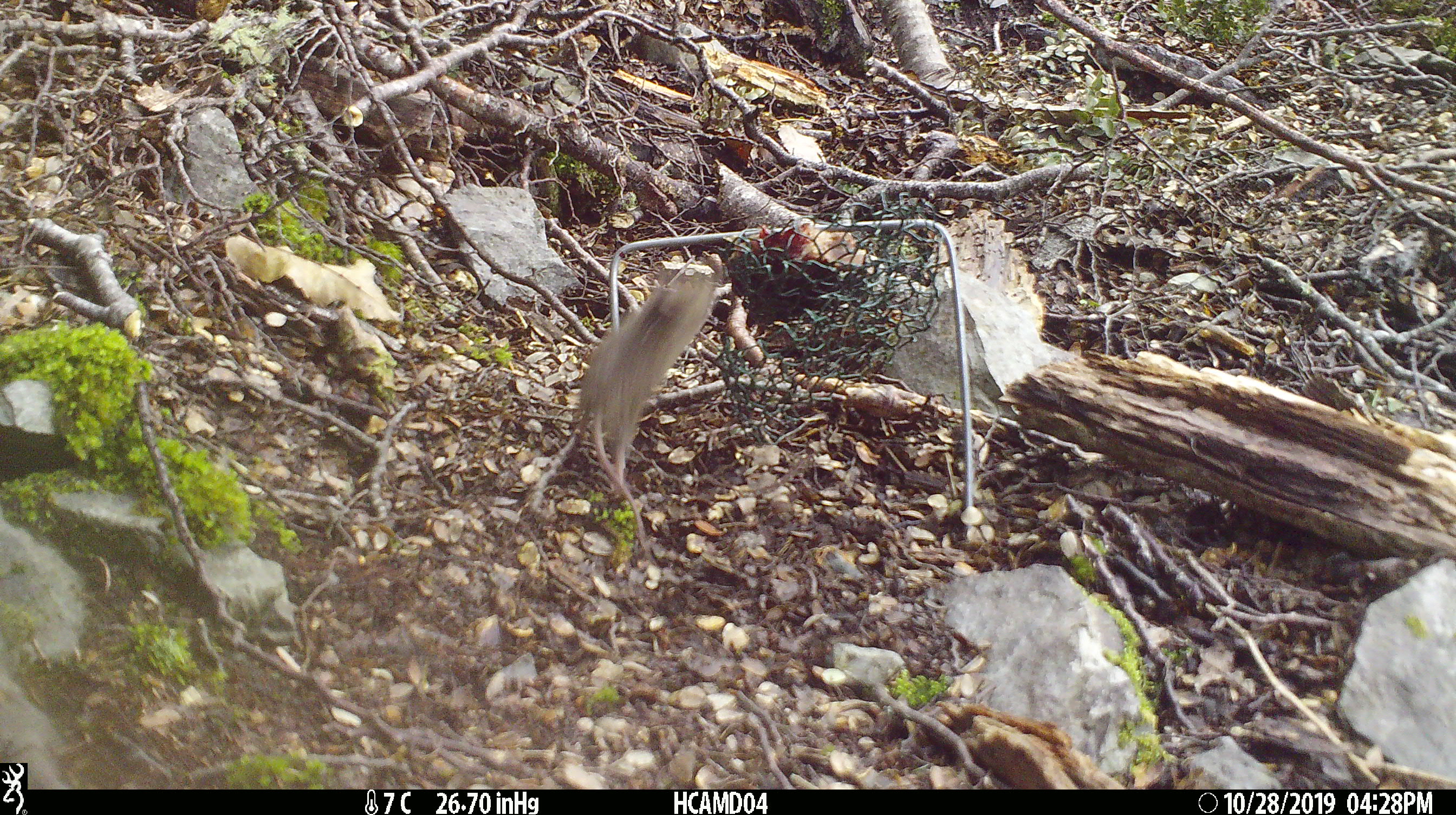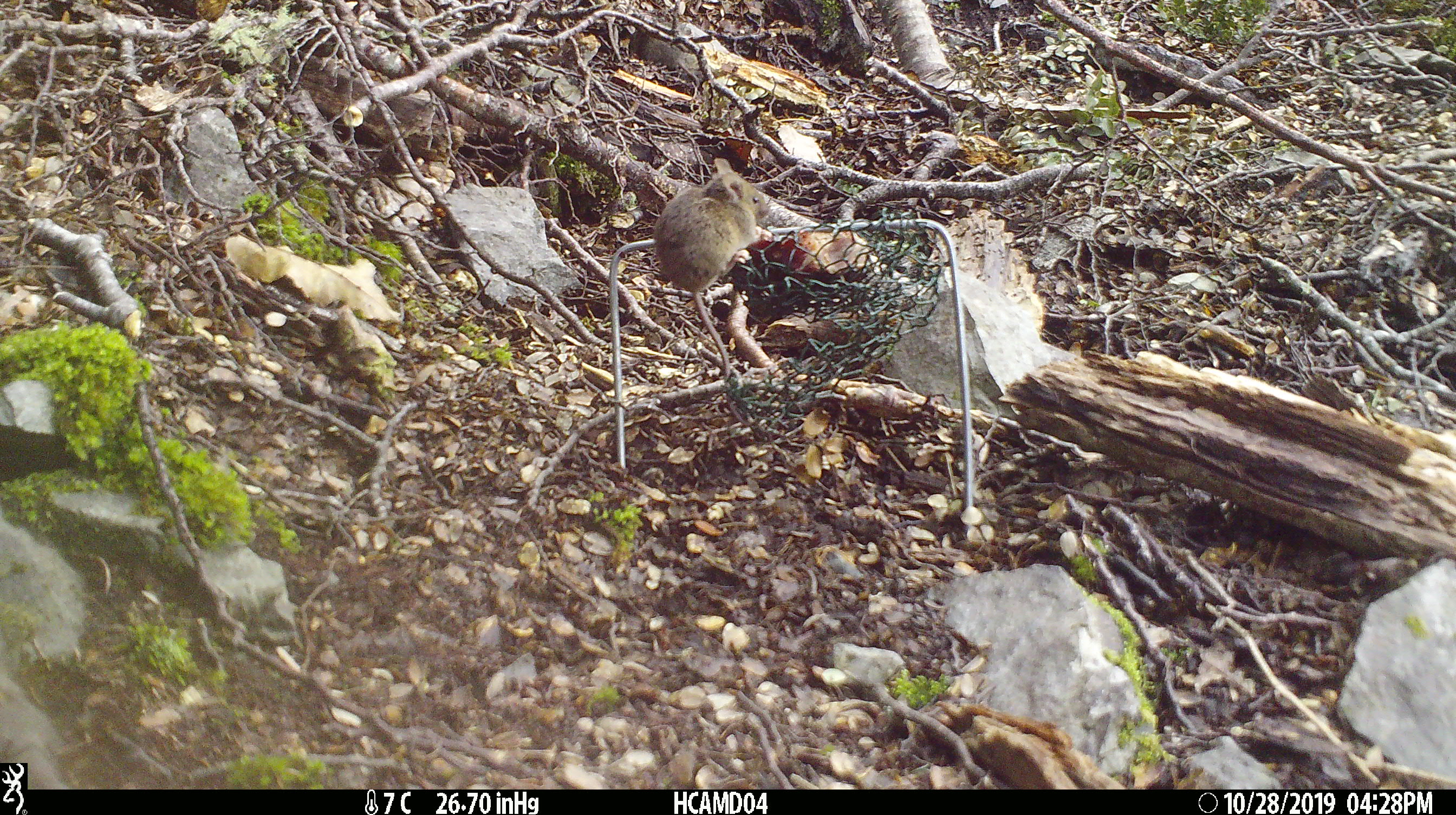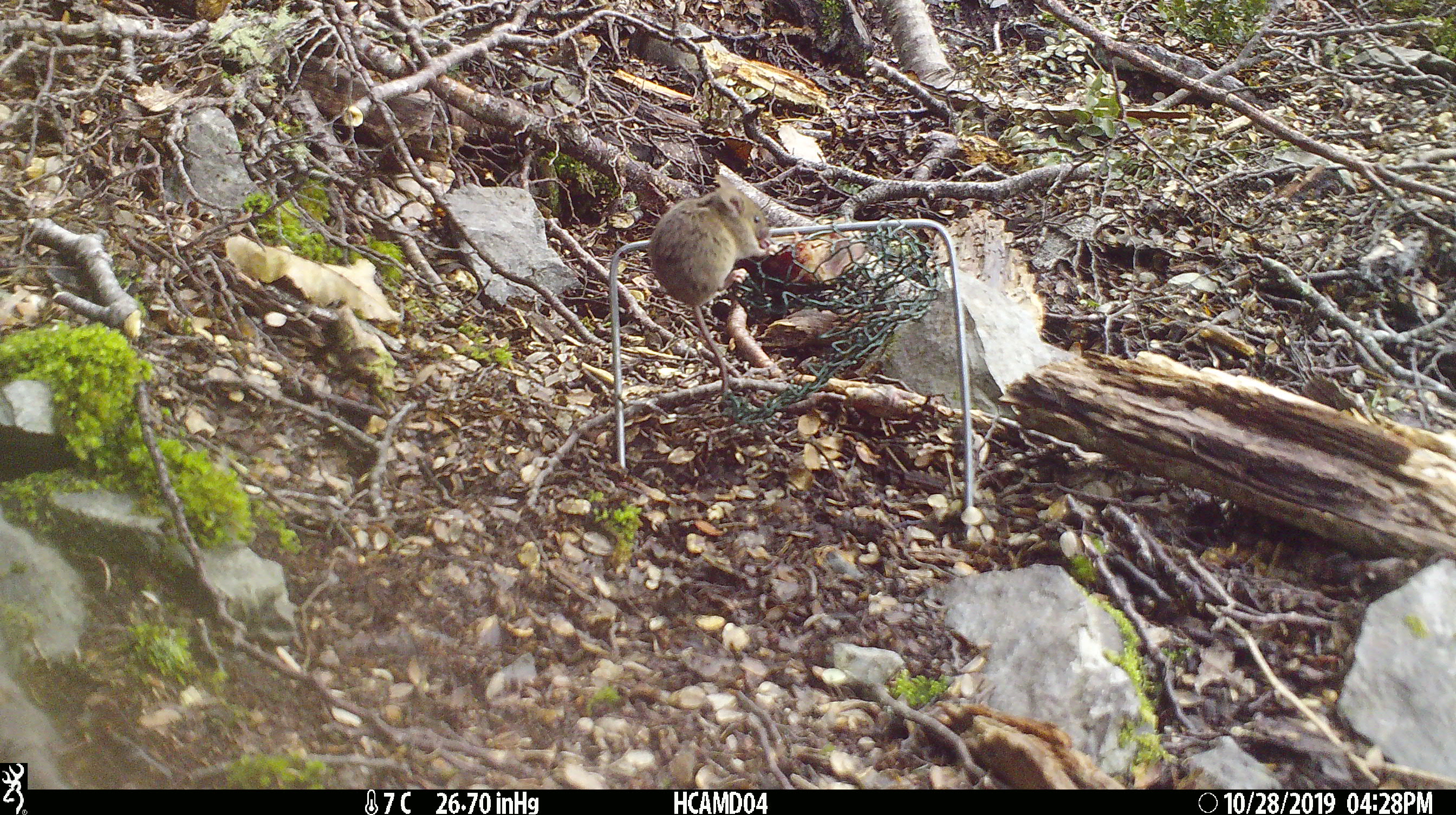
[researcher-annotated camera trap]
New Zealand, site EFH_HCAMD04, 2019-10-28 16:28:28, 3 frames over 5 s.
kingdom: Animalia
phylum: Chordata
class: Mammalia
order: Rodentia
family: Muridae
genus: Mus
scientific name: Mus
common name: mouse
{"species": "mouse (Mus)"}